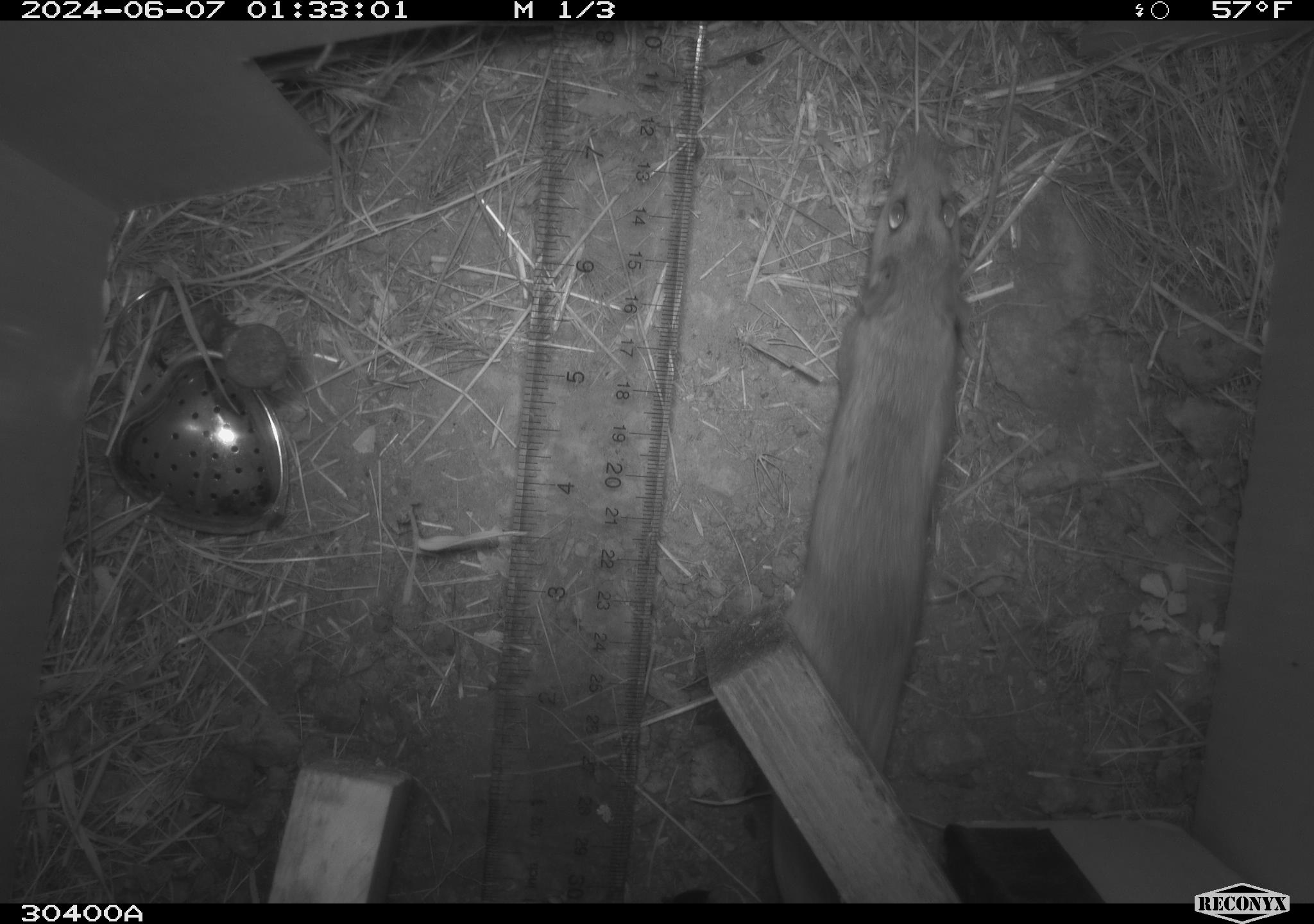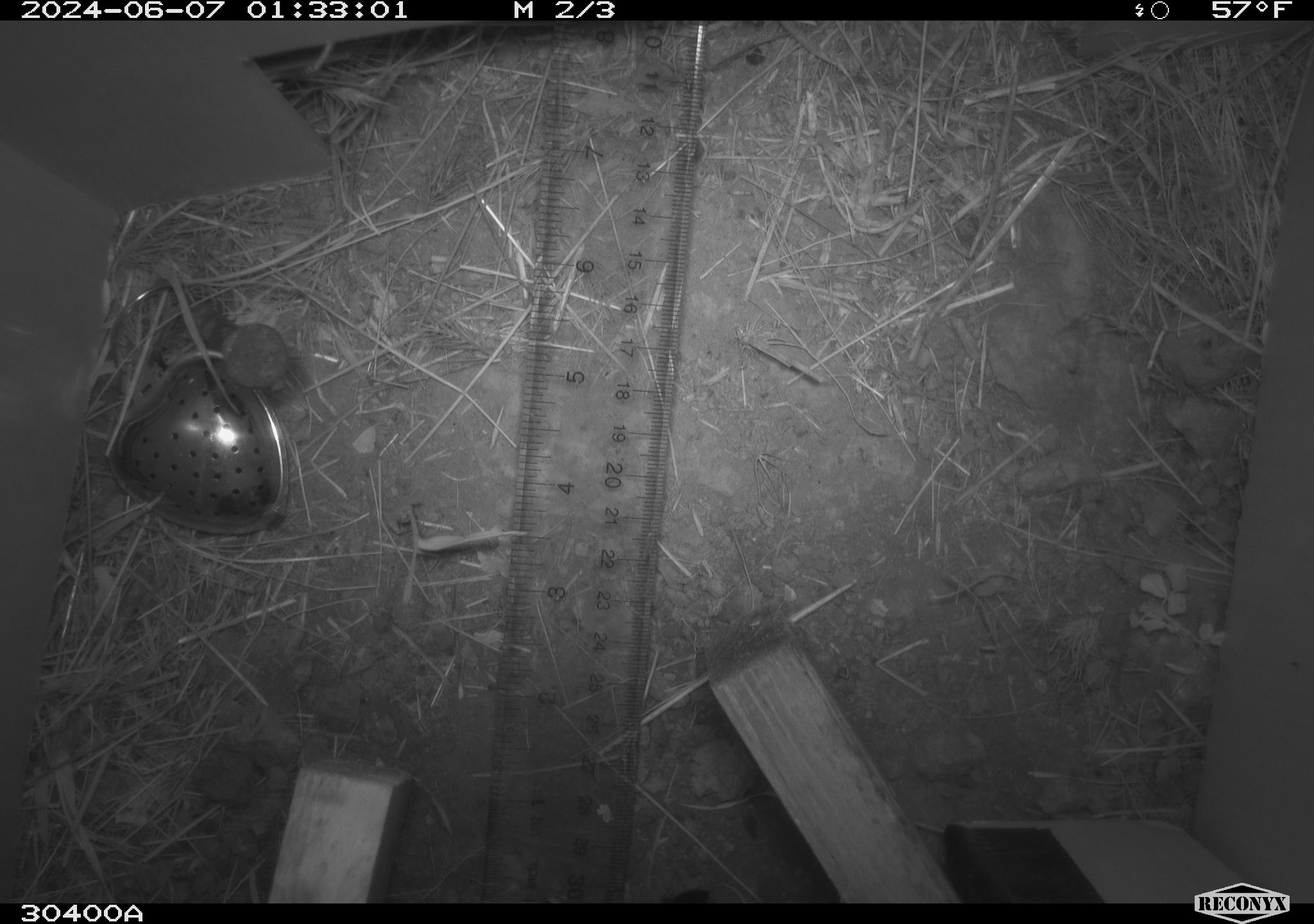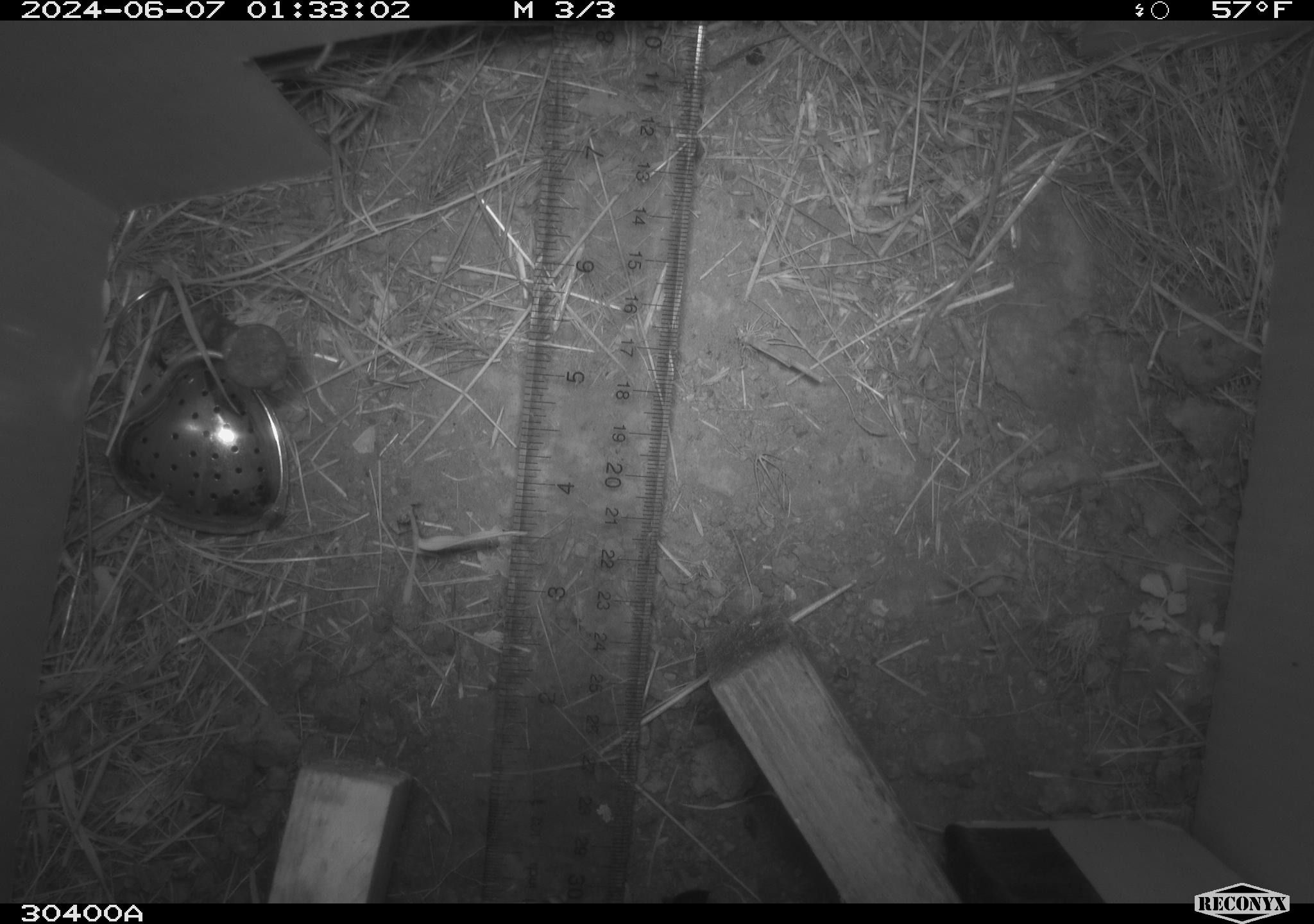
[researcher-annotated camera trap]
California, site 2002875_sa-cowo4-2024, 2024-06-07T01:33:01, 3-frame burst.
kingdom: Animalia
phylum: Chordata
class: Mammalia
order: Rodentia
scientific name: Rodentia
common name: rodent